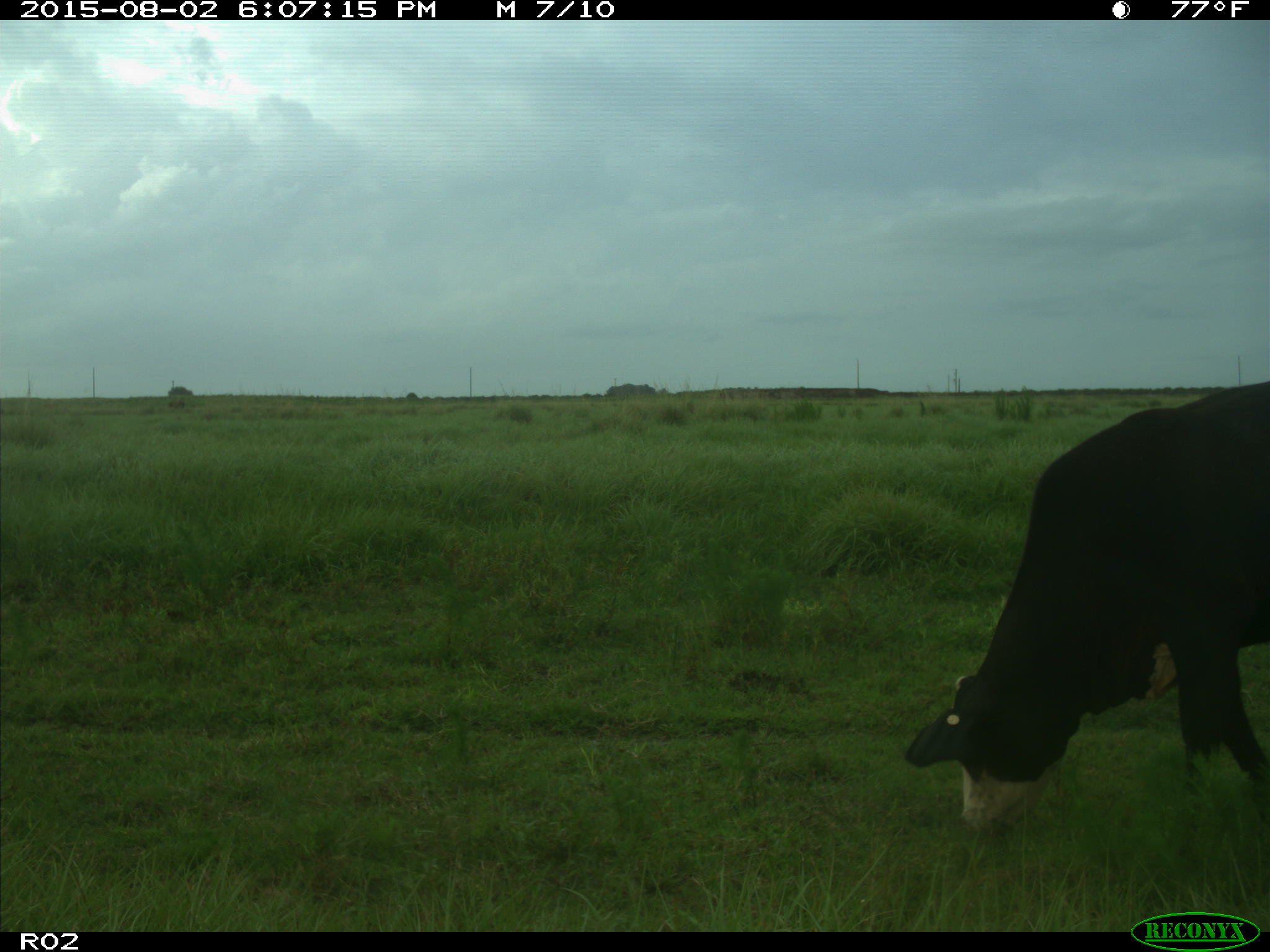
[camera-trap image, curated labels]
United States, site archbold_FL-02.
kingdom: Animalia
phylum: Chordata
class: Mammalia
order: Artiodactyla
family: Bovidae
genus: Bos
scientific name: Bos taurus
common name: domestic cow